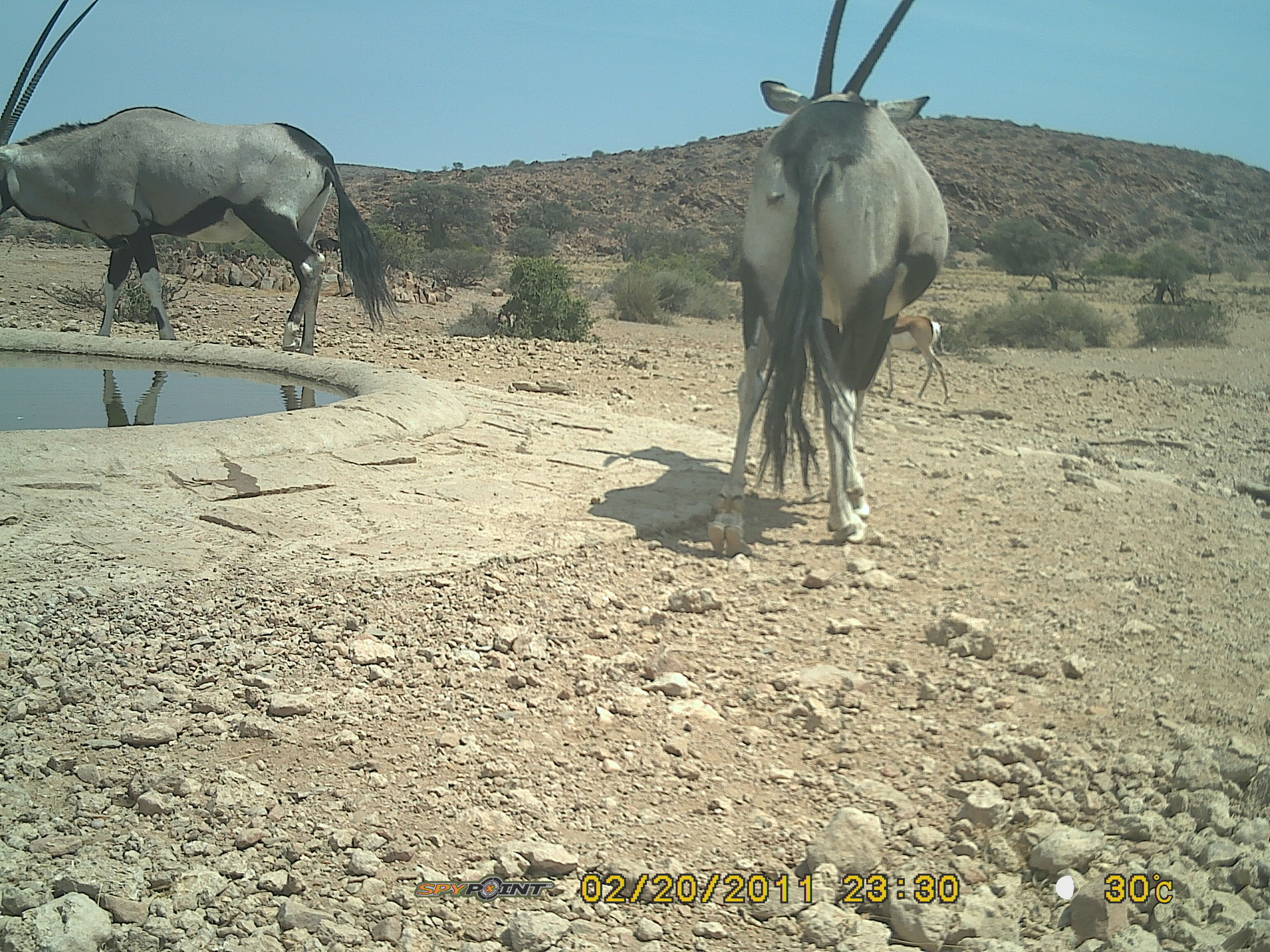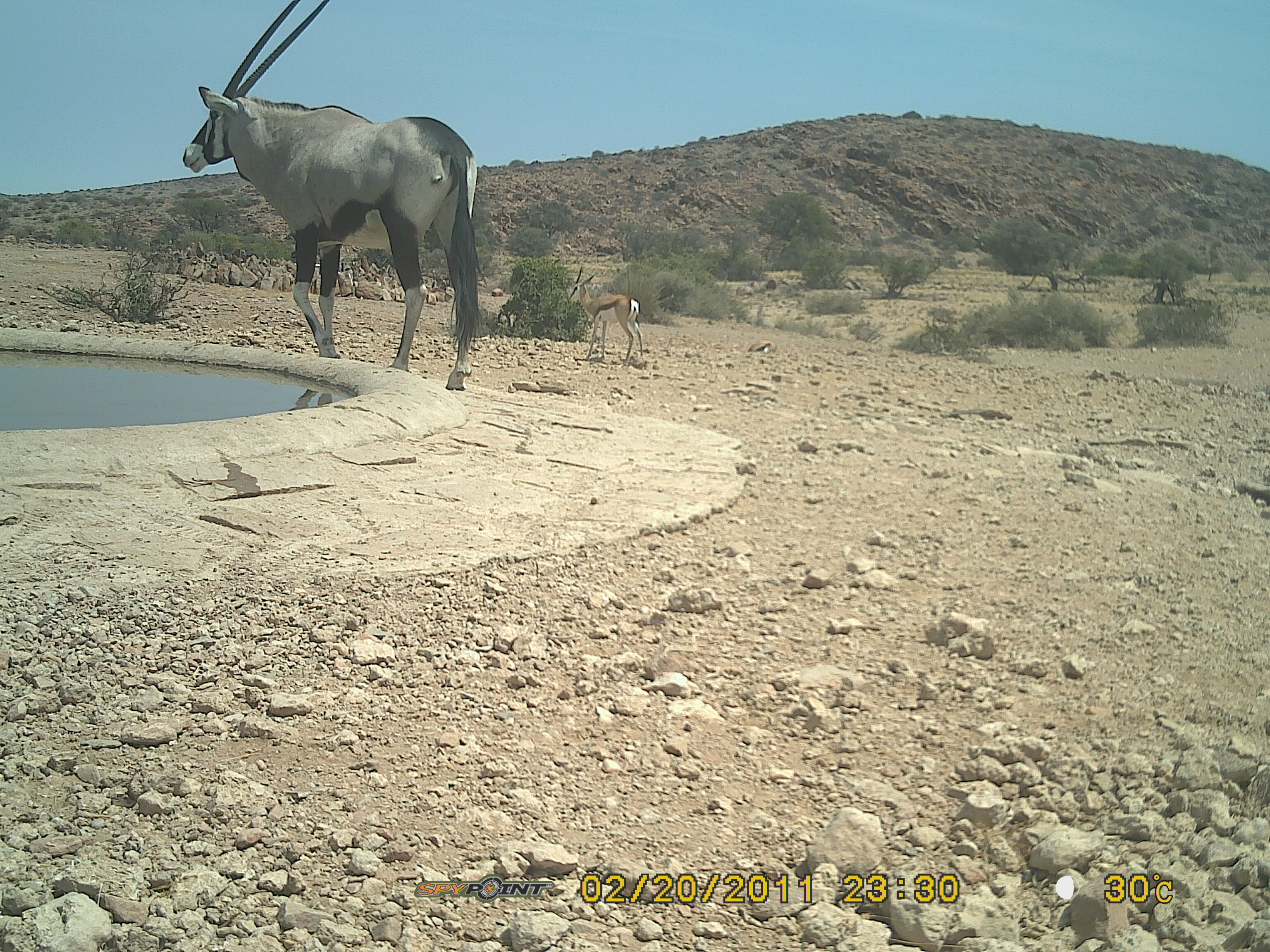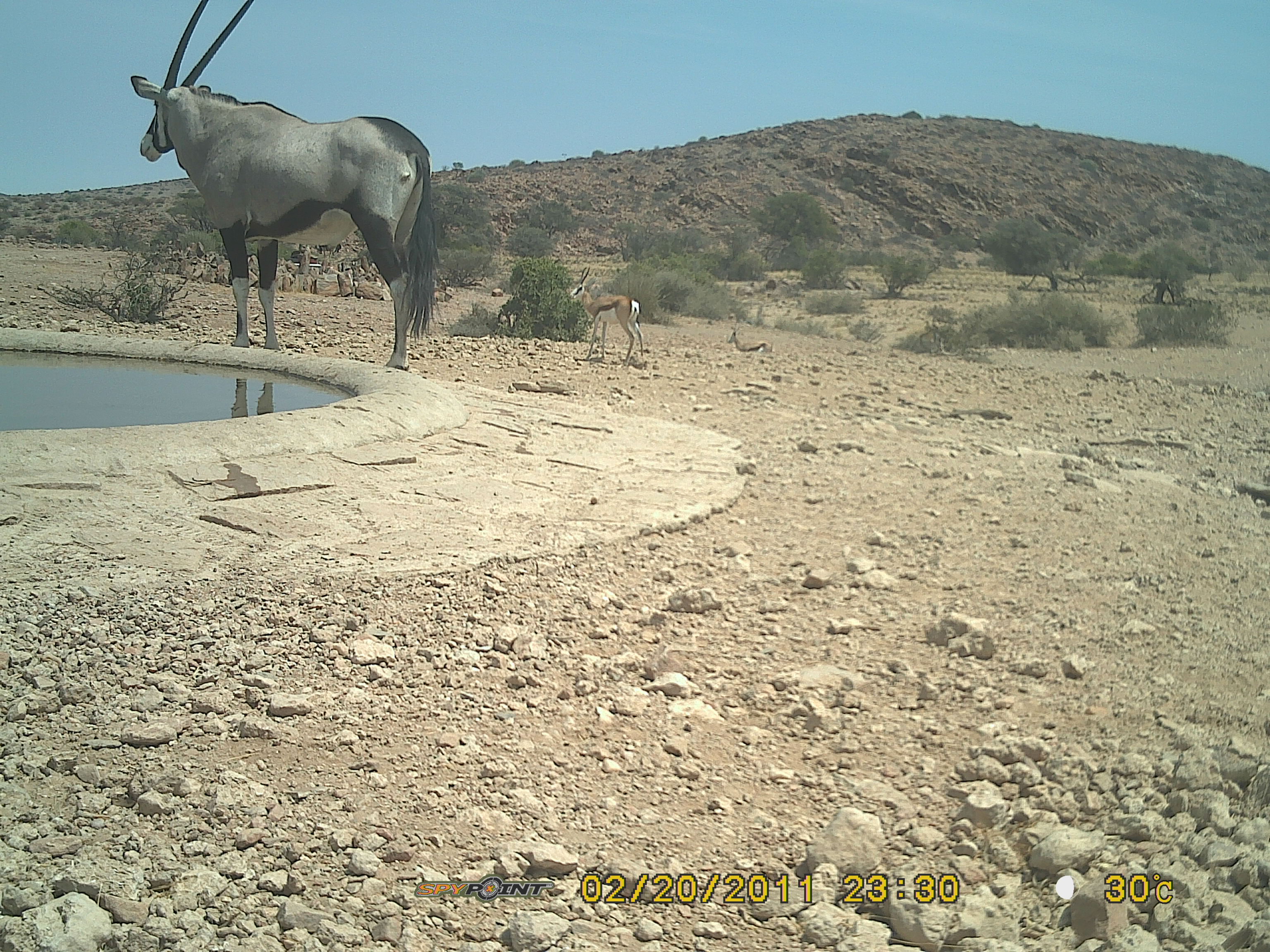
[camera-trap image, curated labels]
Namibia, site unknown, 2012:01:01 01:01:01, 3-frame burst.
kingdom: Animalia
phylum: Chordata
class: Mammalia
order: Artiodactyla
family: Bovidae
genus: Oryx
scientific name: Oryx gazella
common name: gemsbok